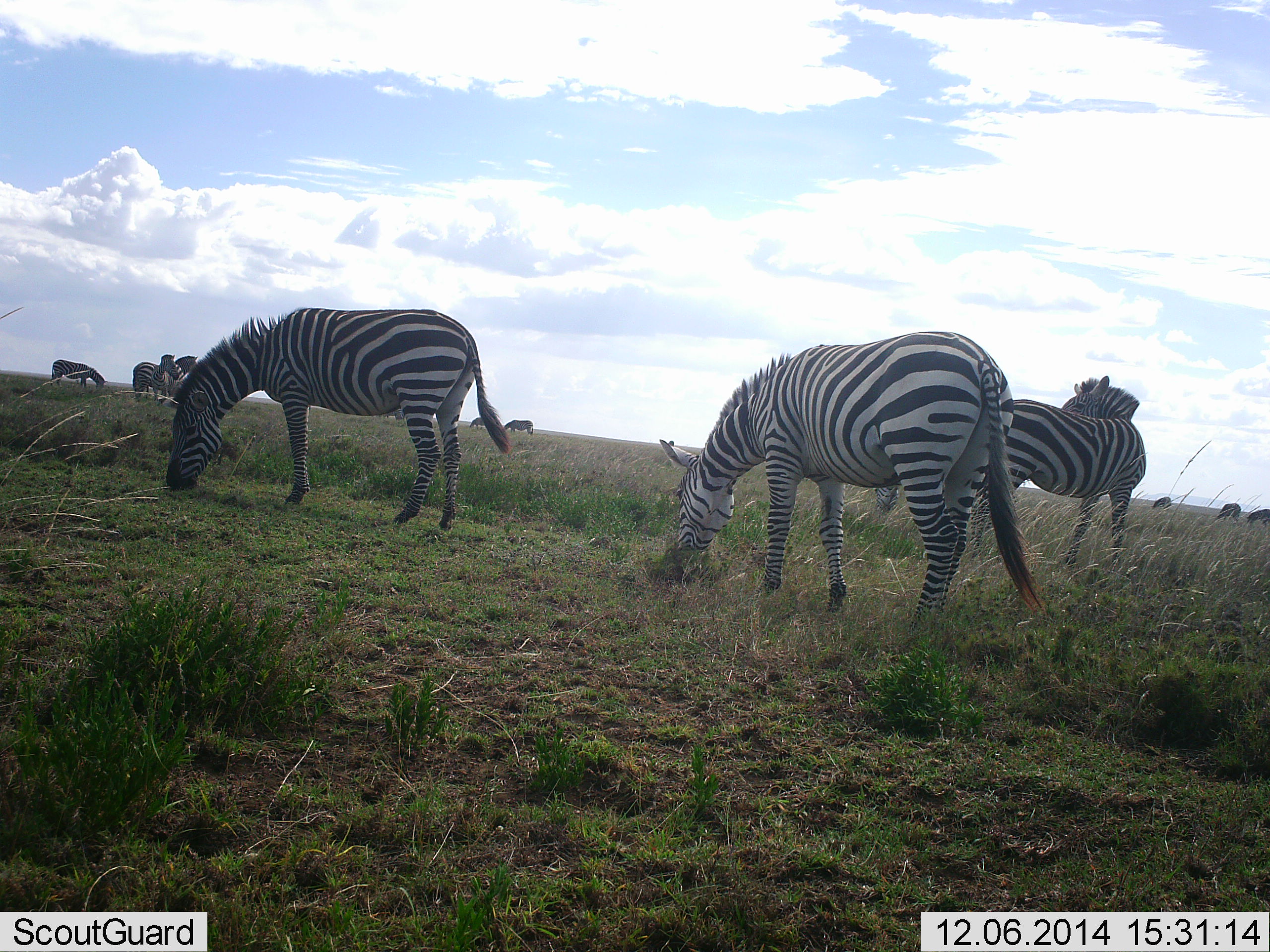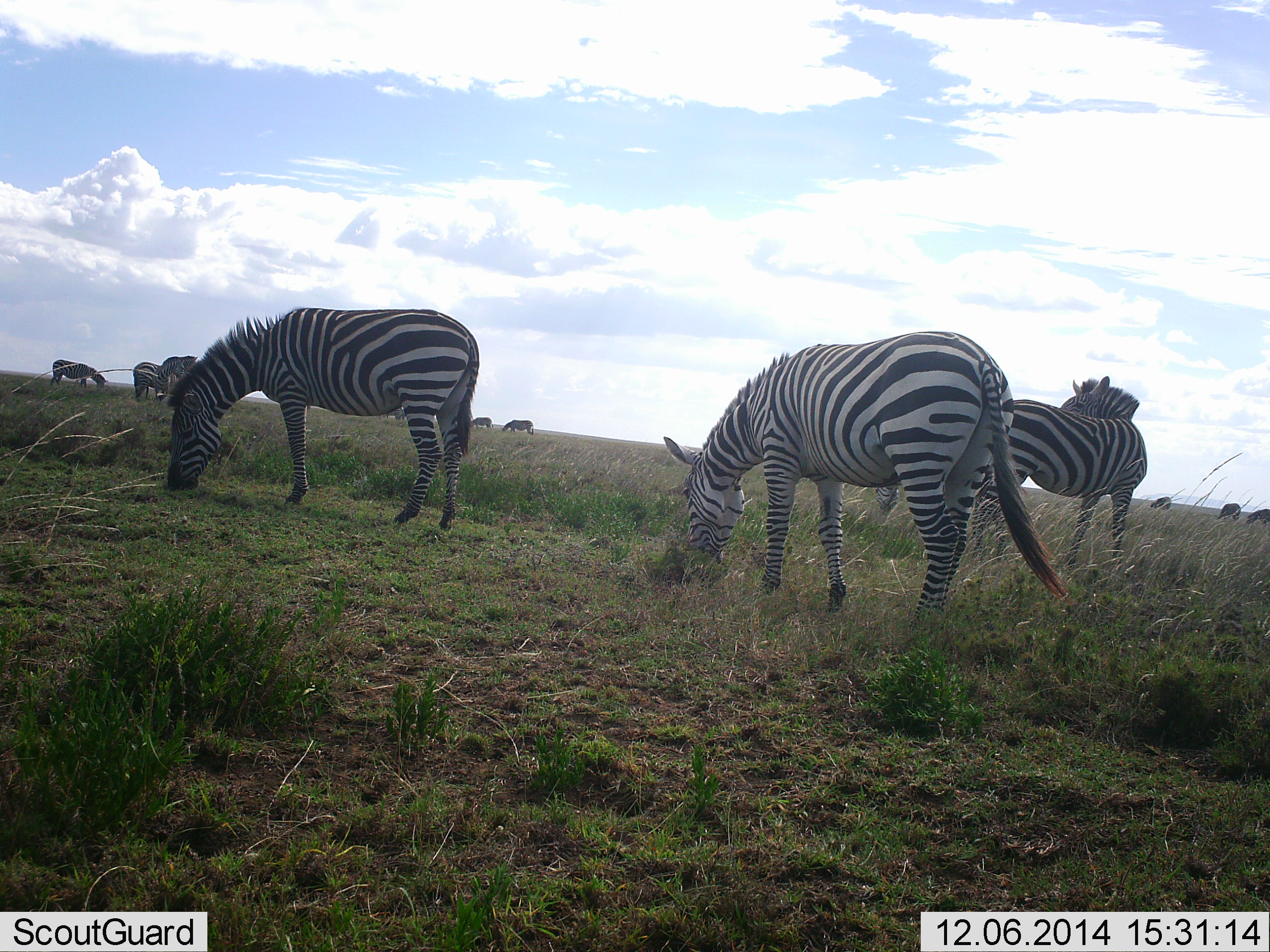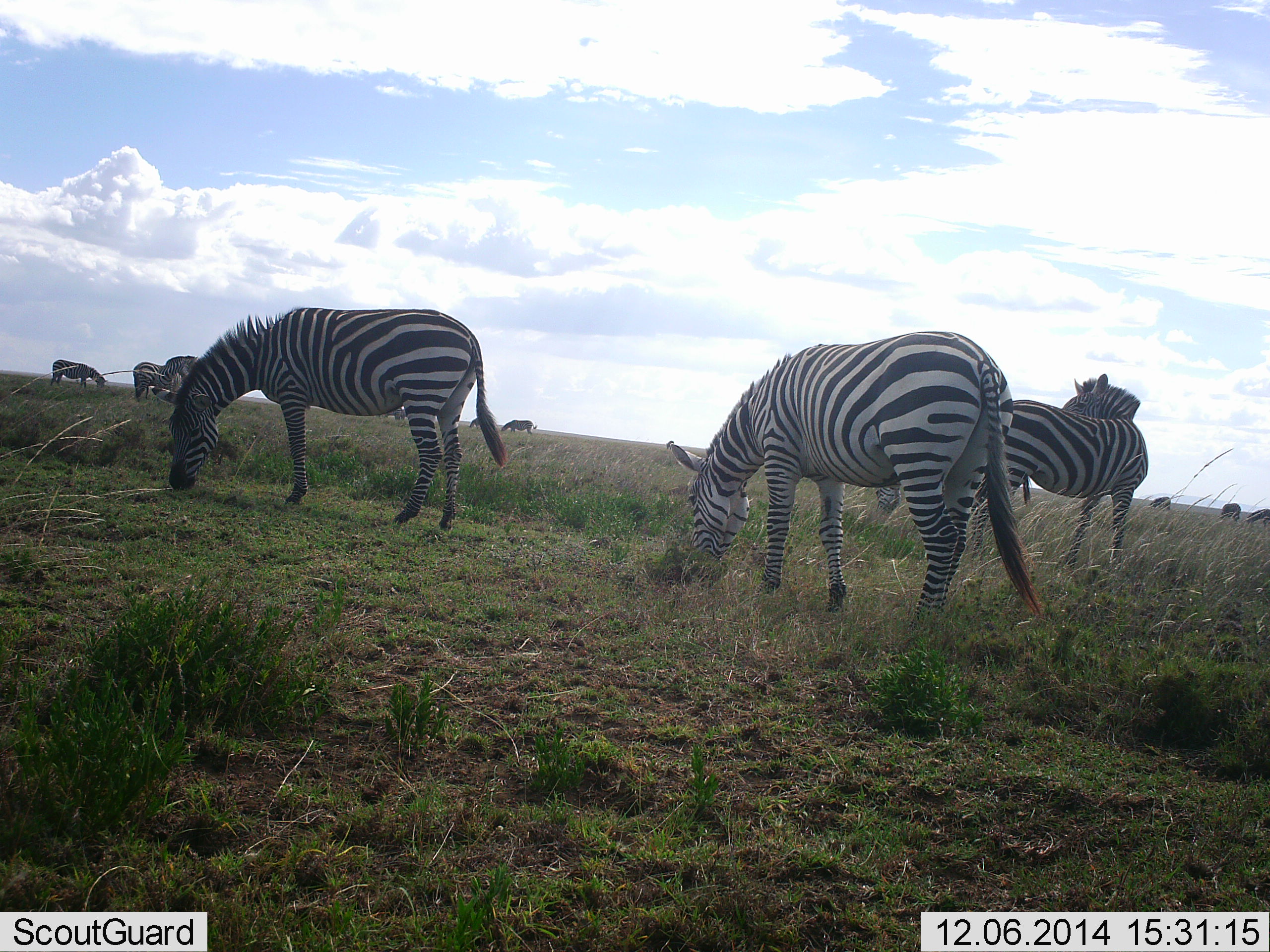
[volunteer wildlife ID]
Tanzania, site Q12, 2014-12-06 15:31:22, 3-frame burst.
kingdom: Animalia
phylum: Chordata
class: Mammalia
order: Perissodactyla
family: Equidae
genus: Equus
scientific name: Equus quagga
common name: plains zebra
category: zebra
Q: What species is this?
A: Zebra (plains zebra) (Equus quagga).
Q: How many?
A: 11-50.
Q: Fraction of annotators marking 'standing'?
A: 60%.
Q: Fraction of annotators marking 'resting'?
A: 0%.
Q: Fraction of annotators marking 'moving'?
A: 10%.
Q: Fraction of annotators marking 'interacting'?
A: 0%.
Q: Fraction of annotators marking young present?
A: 0%.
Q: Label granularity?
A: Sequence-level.